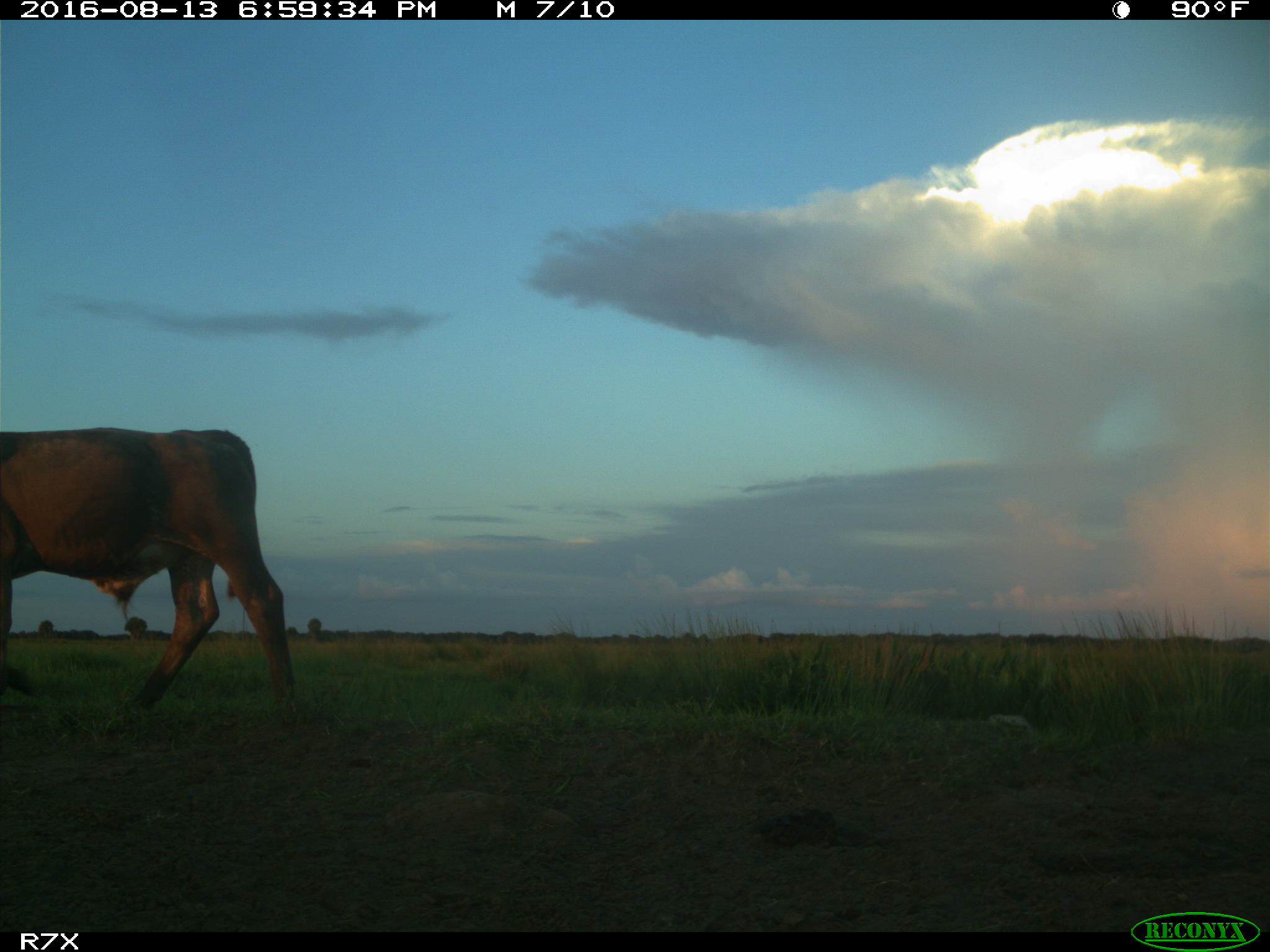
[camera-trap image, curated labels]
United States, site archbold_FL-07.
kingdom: Animalia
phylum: Chordata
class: Mammalia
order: Artiodactyla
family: Bovidae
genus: Bos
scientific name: Bos taurus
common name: domestic cow